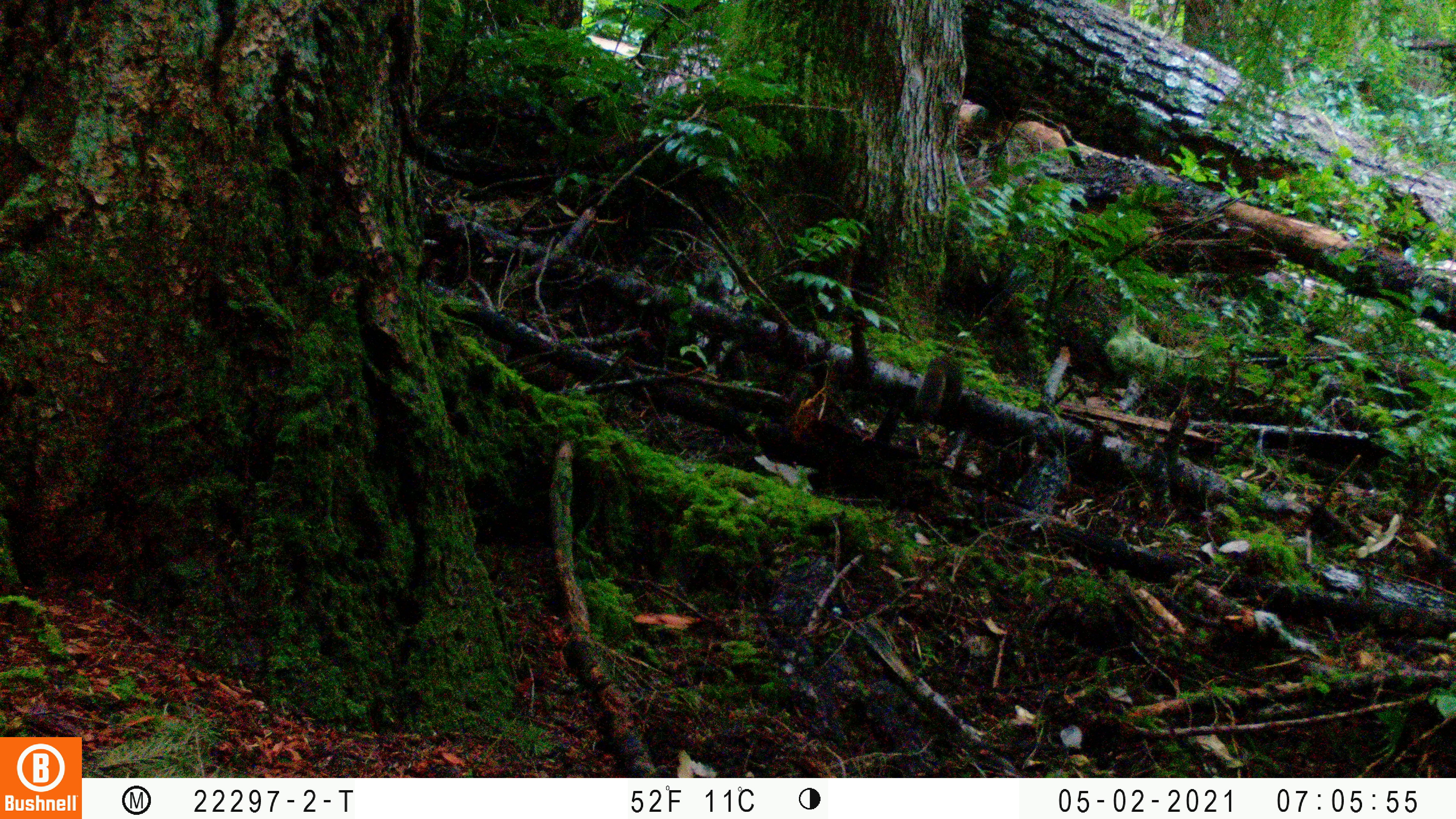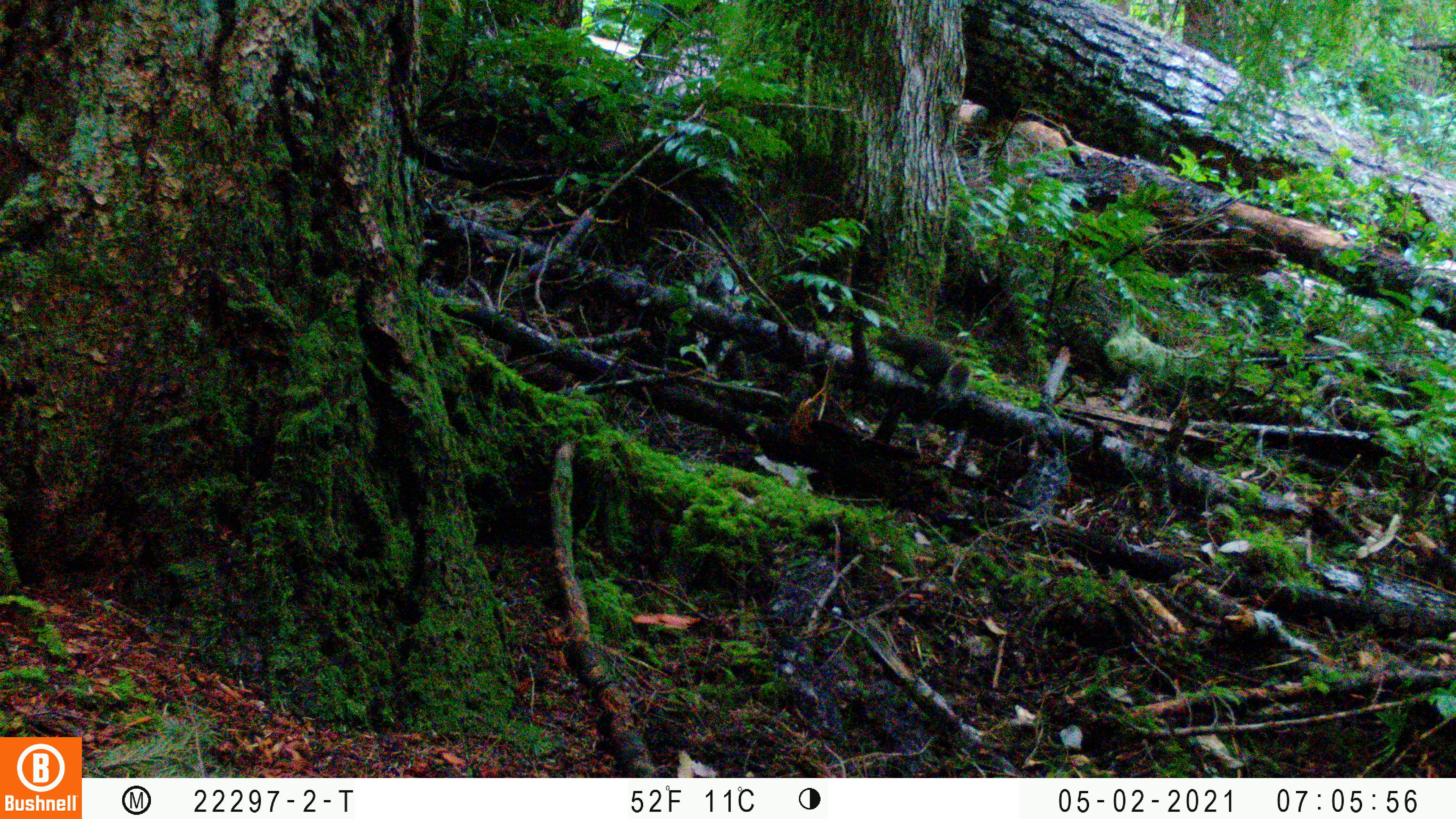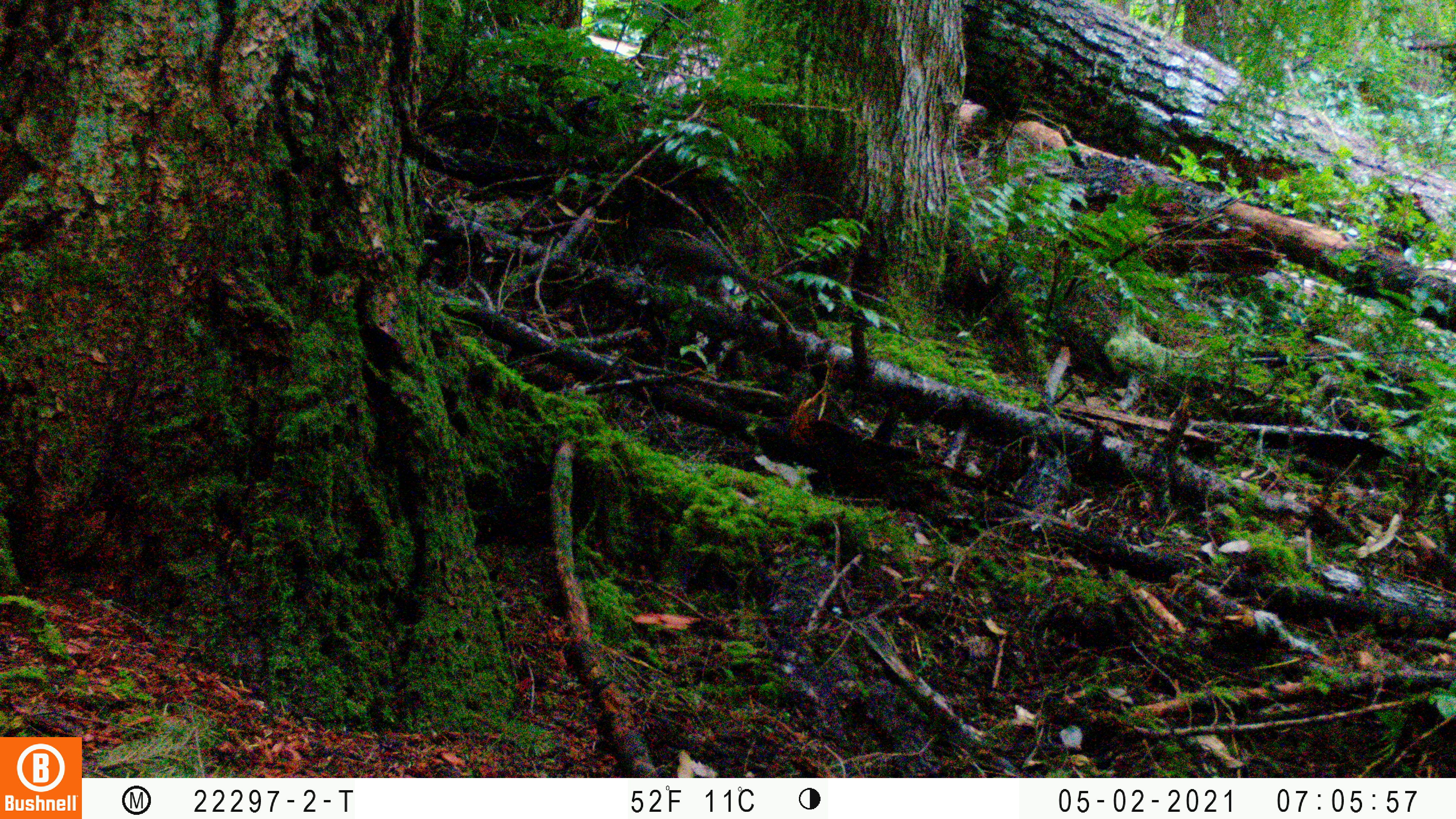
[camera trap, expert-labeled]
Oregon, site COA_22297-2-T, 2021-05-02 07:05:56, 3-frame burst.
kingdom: Animalia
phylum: Chordata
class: Mammalia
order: Rodentia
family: Sciuridae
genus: Tamiasciurus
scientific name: Tamiasciurus douglasii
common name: douglas squirrel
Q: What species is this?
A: Douglas squirrel (Tamiasciurus douglasii).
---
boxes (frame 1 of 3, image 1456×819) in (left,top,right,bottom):
douglas squirrel: (907,327,991,432)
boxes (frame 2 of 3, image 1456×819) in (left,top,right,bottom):
douglas squirrel: (856,303,997,423)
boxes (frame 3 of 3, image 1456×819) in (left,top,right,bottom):
douglas squirrel: (613,199,825,355)